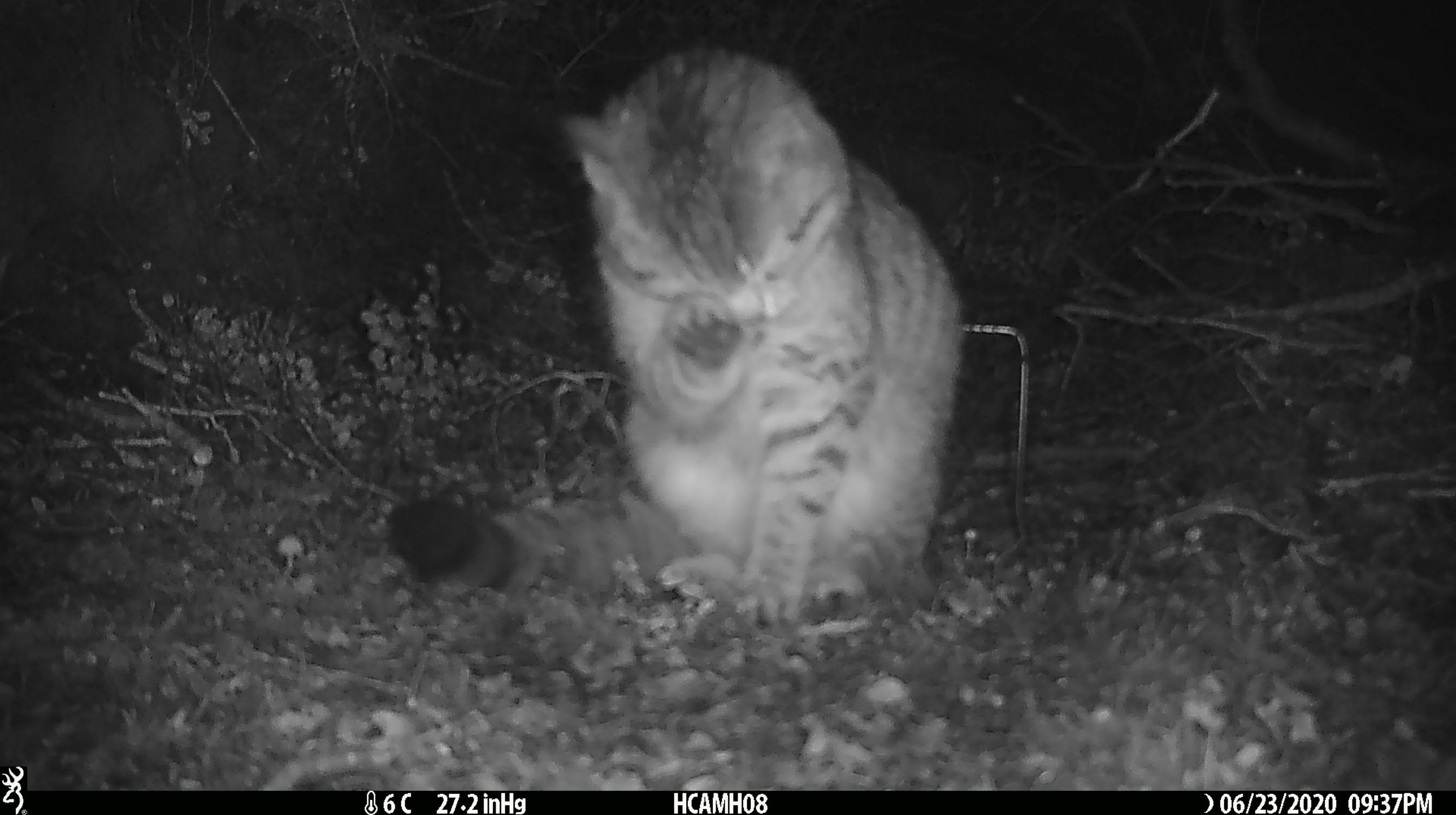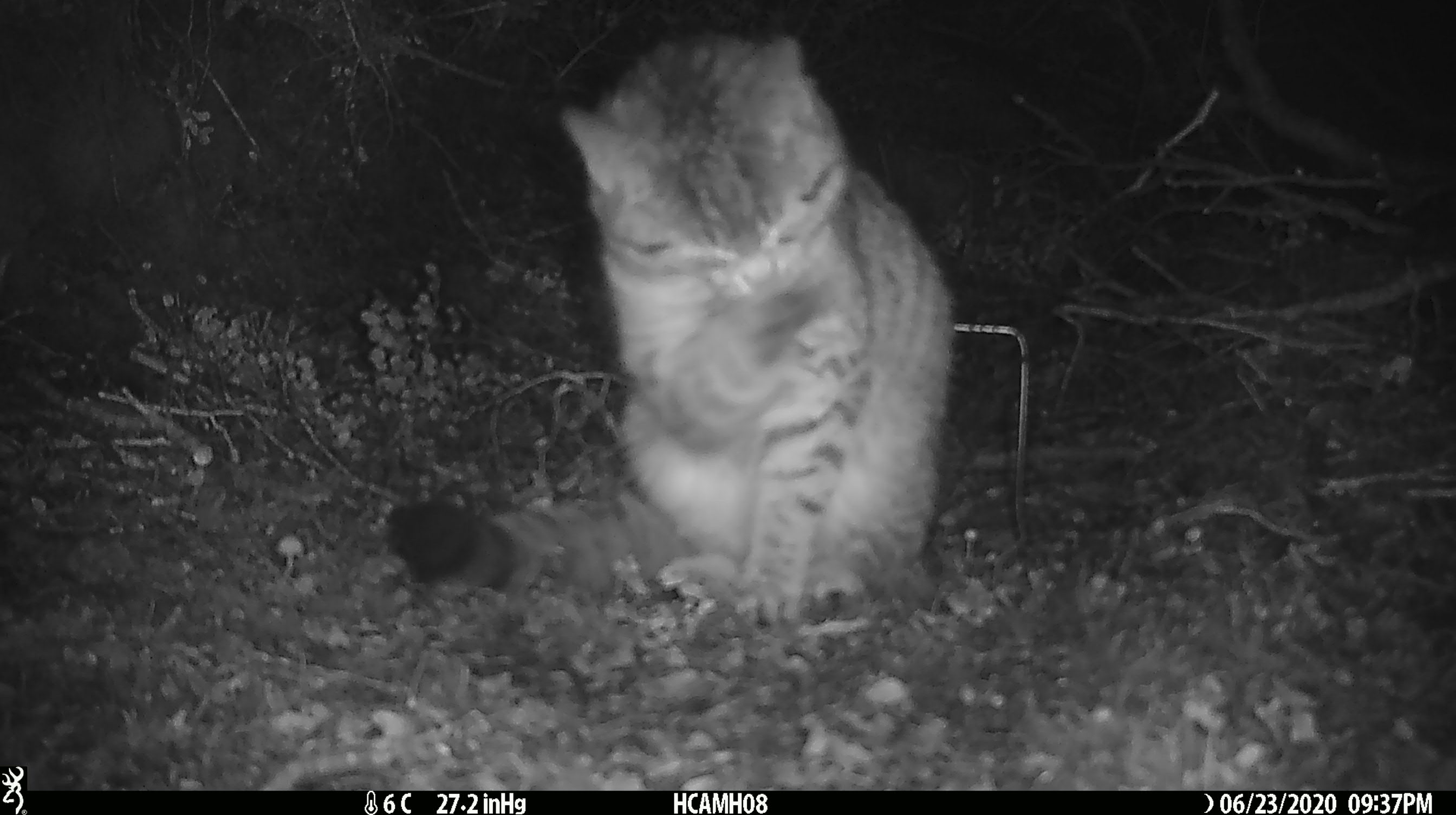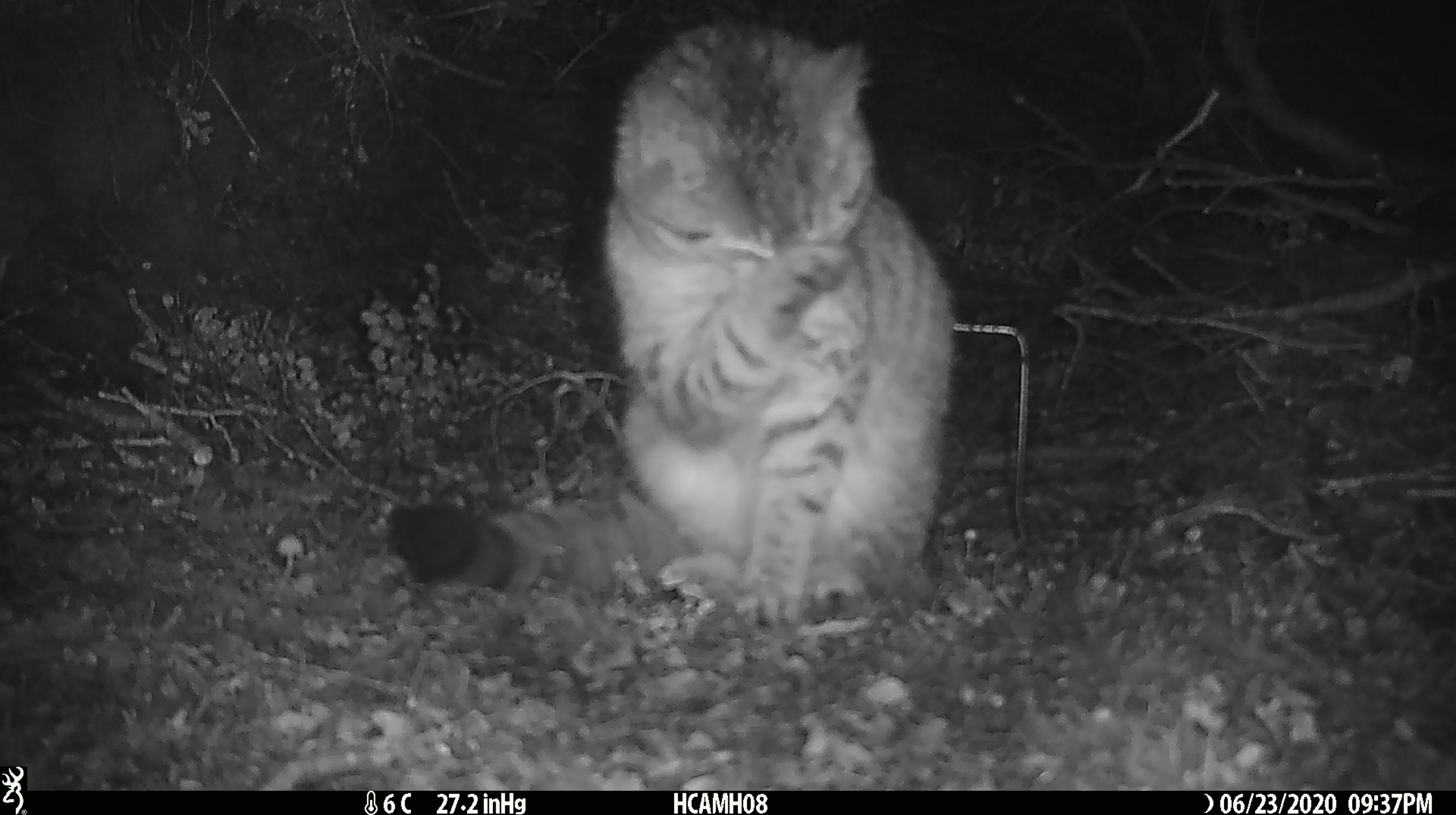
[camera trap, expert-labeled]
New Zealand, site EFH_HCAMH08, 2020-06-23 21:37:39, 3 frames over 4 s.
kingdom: Animalia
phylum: Chordata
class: Mammalia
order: Carnivora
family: Felidae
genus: Felis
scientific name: Felis catus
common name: domestic cat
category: cat